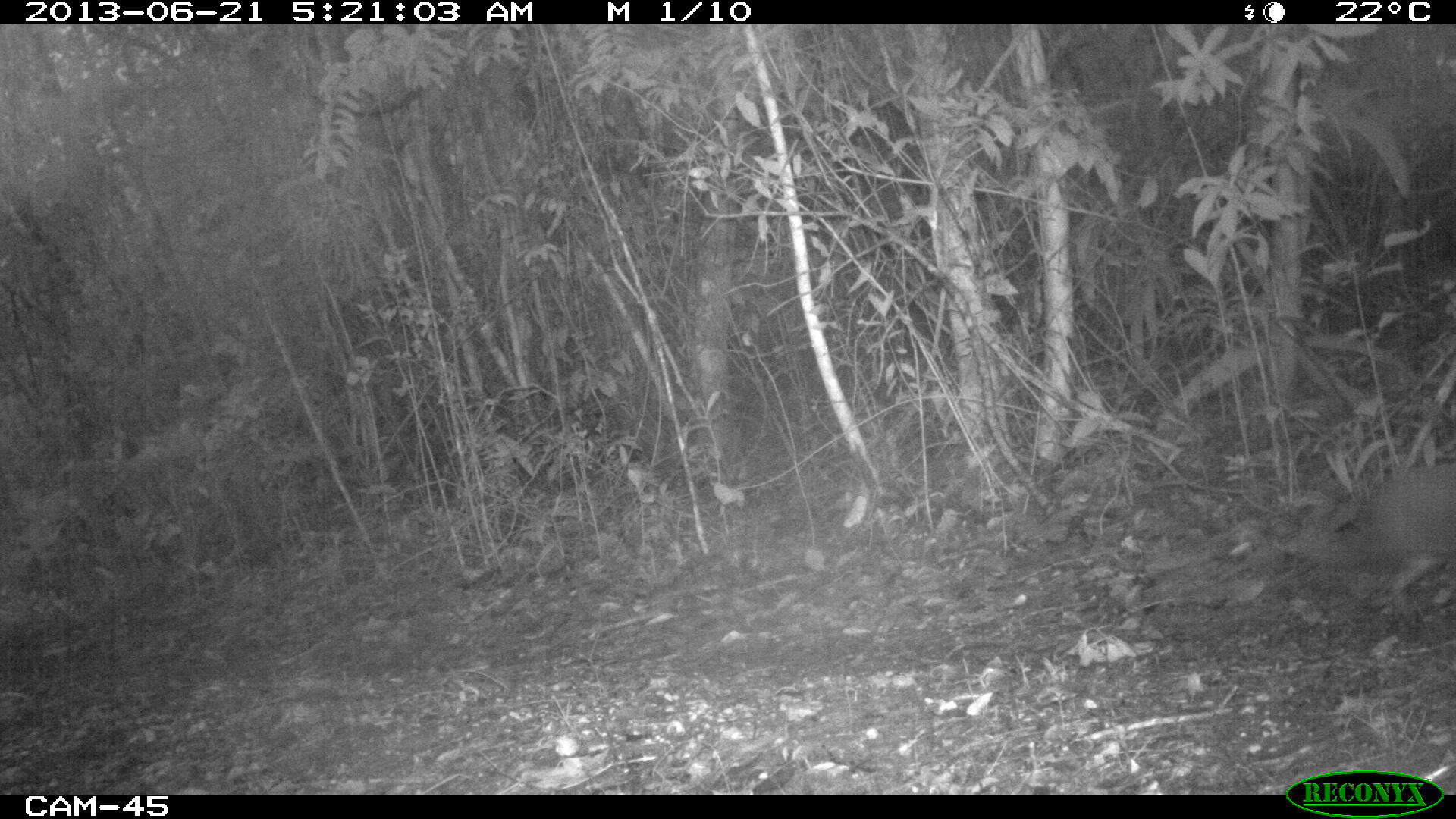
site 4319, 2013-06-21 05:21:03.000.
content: unidentified animal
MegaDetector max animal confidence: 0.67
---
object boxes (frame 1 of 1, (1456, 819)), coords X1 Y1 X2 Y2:
unknown: 1267 462 1456 617